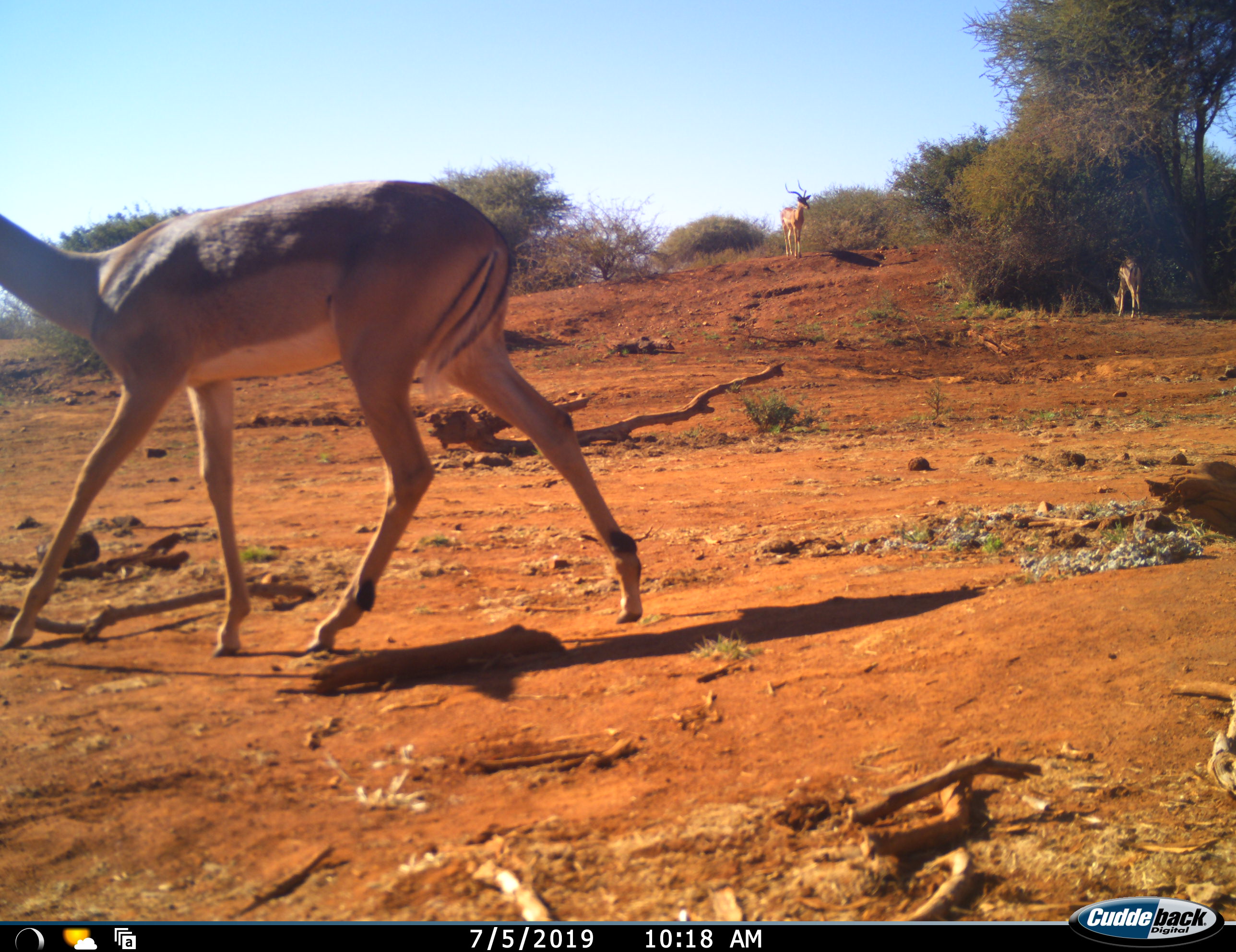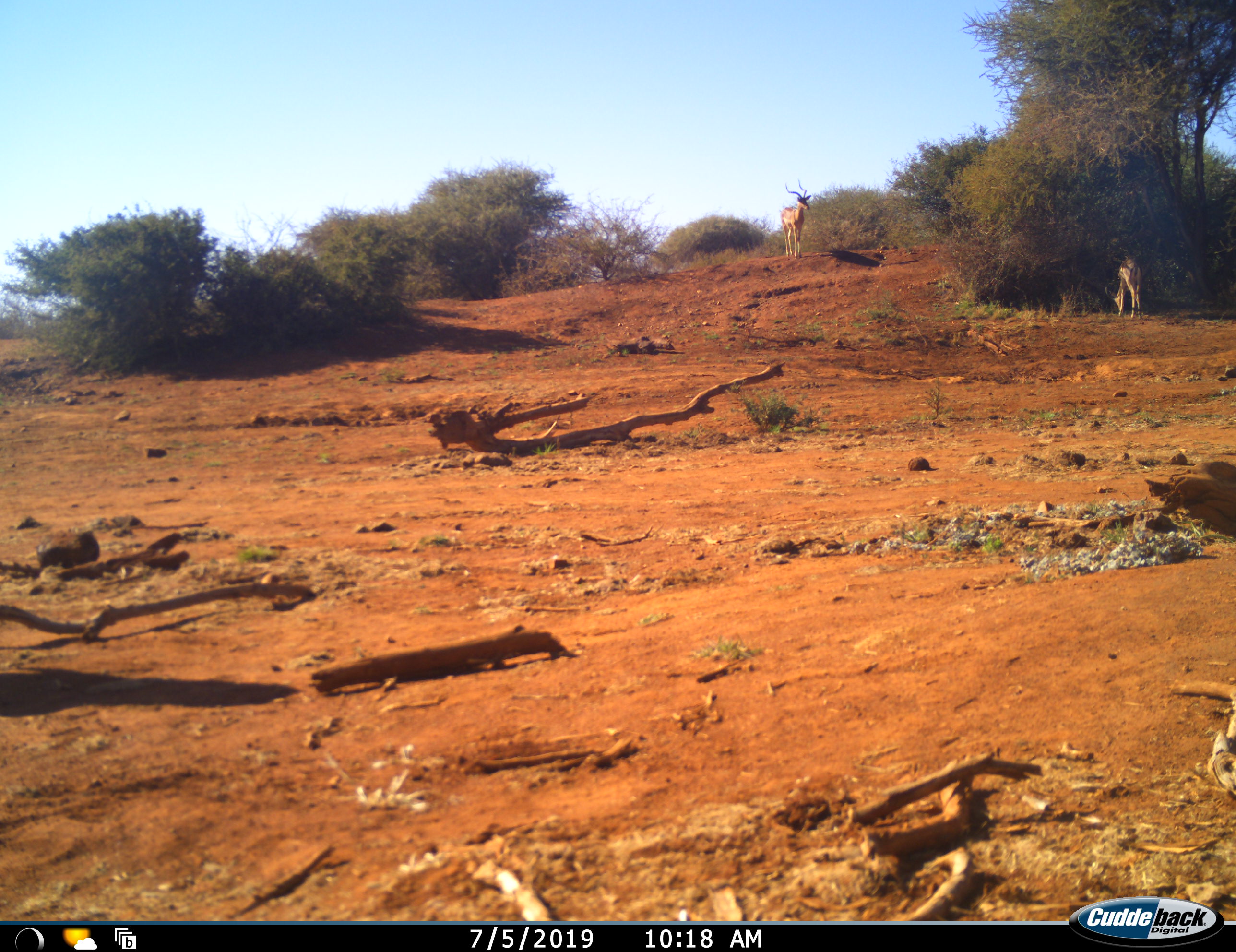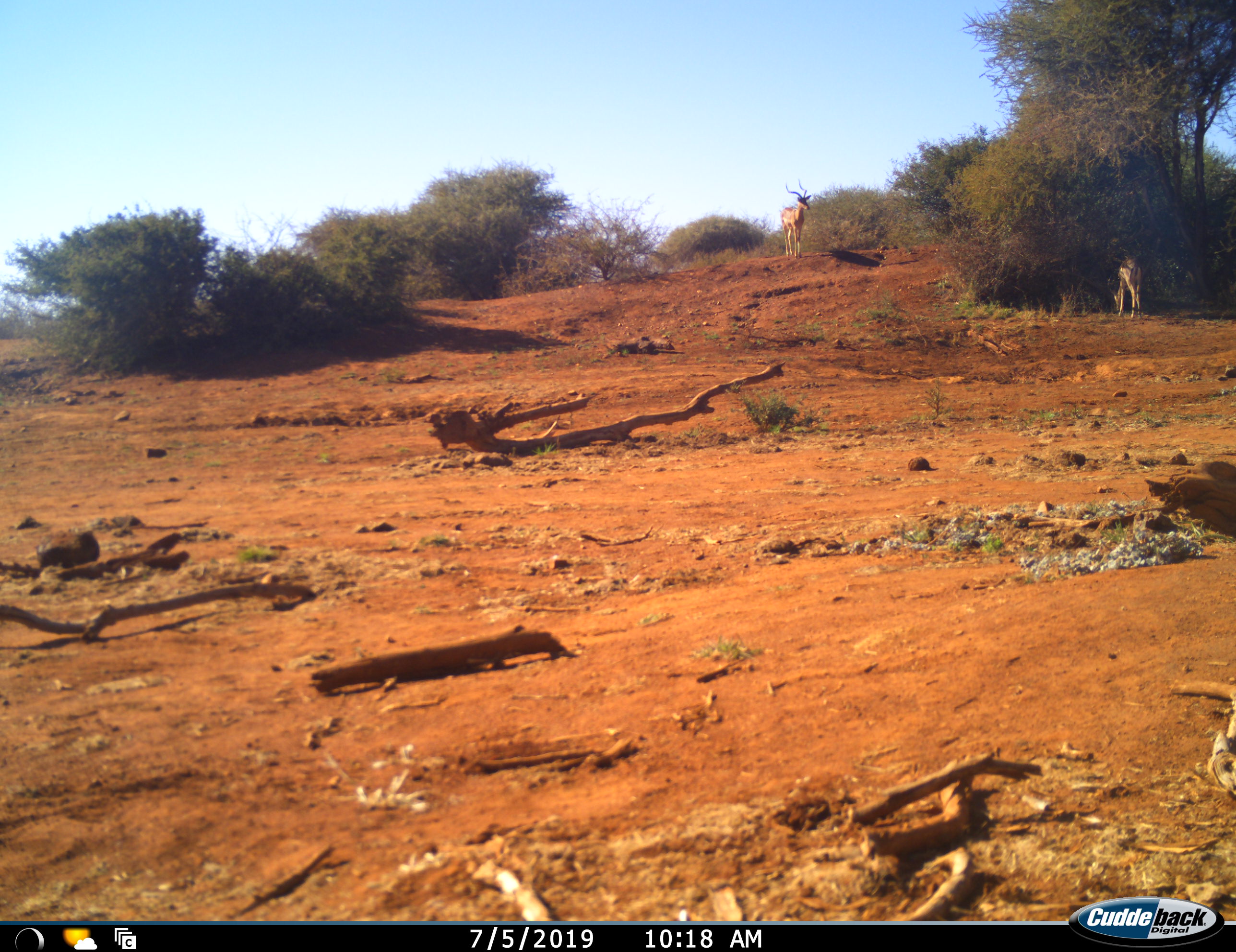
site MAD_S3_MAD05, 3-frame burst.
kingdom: Animalia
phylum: Chordata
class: Mammalia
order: Artiodactyla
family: Bovidae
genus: Aepyceros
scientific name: Aepyceros melampus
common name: impala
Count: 3.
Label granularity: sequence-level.